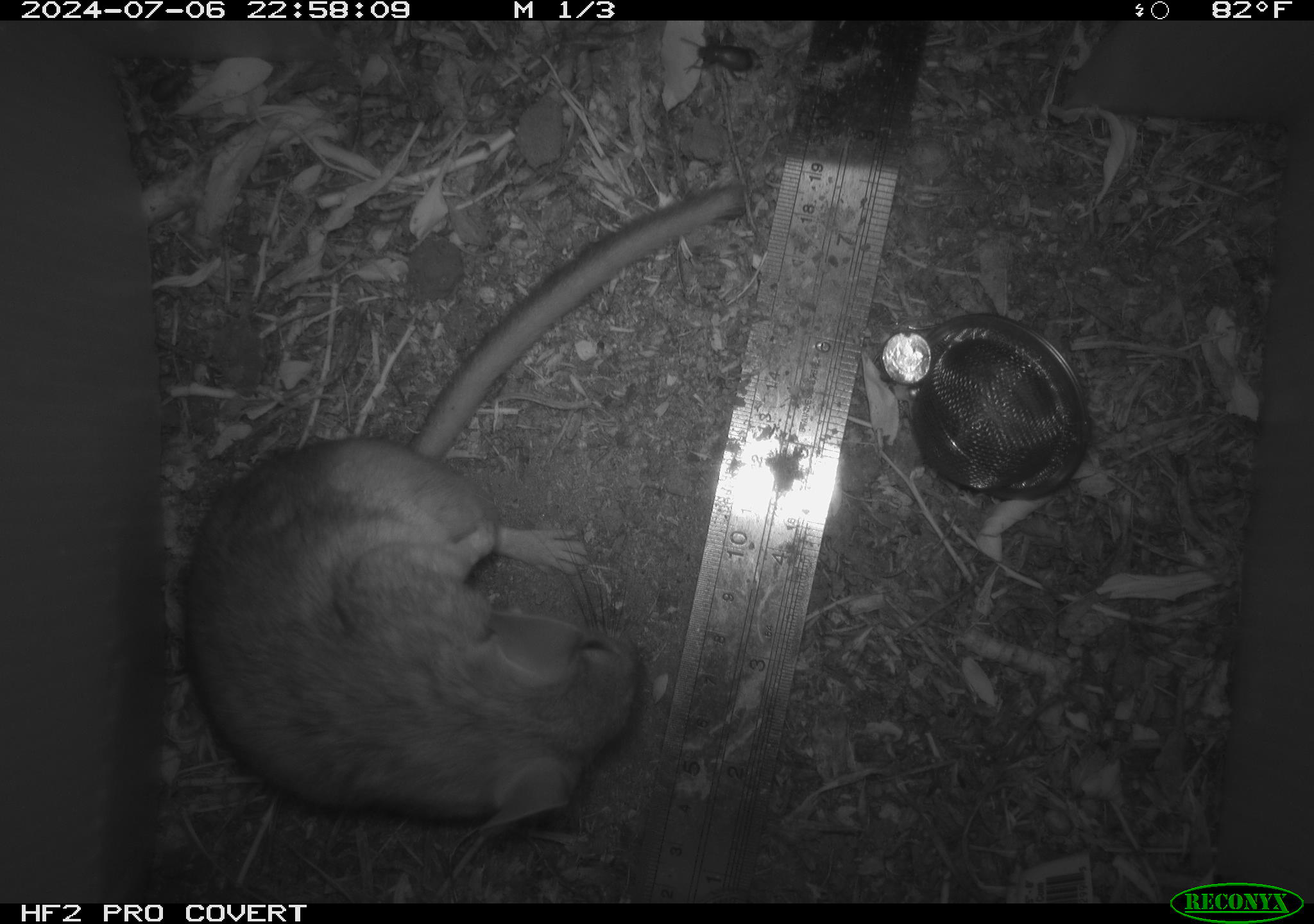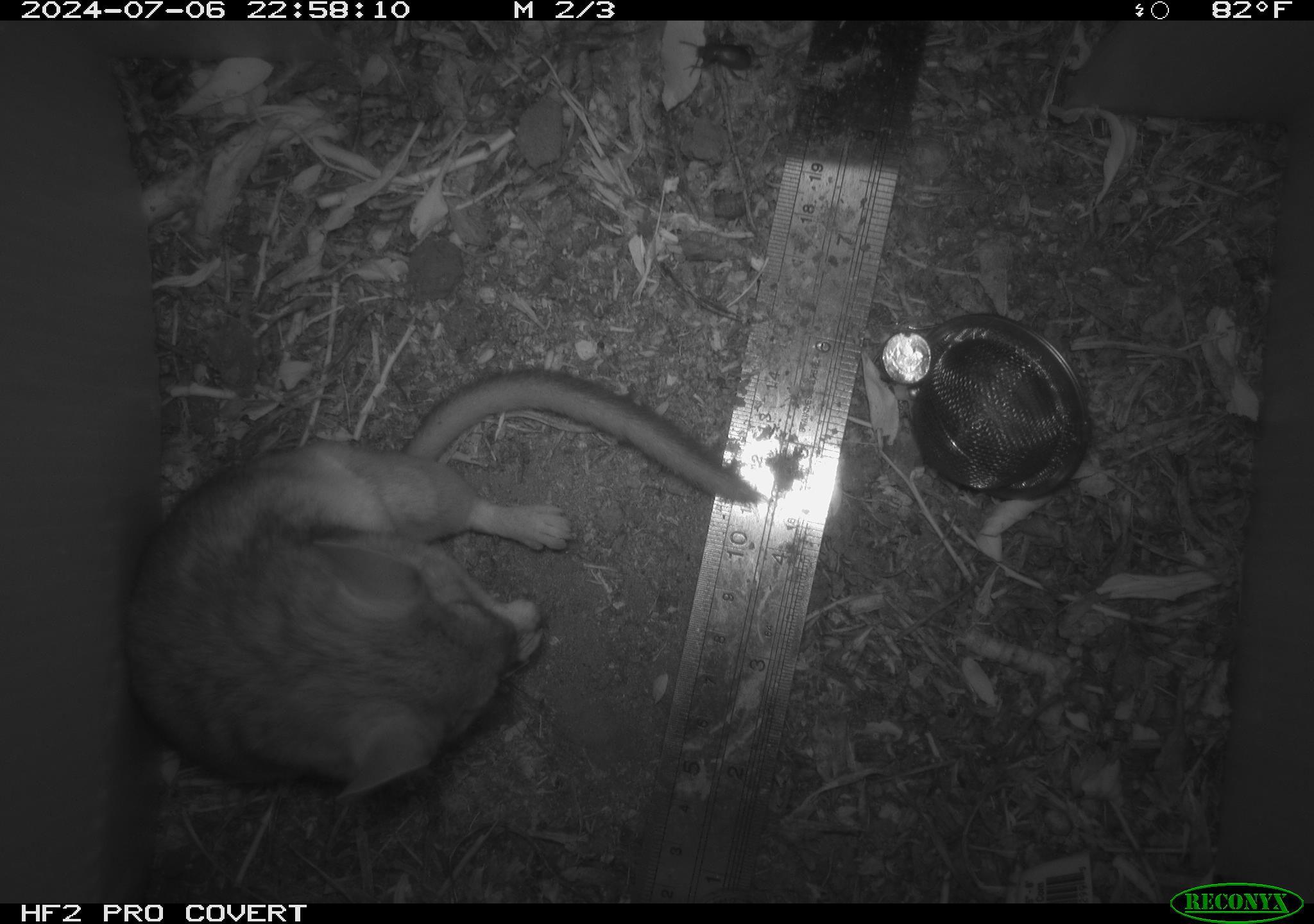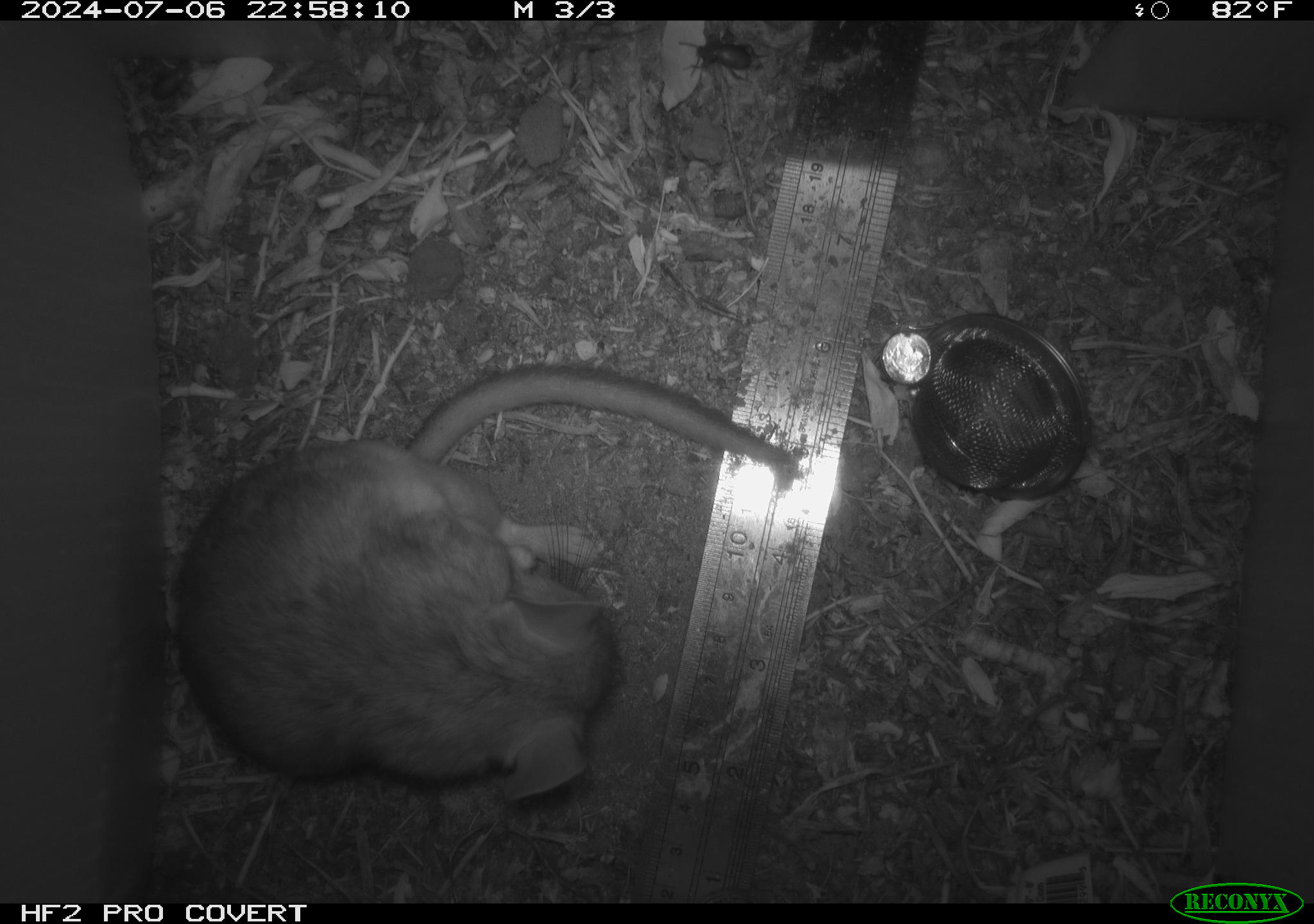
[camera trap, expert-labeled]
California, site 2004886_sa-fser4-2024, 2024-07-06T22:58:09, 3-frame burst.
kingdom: Animalia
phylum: Chordata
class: Mammalia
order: Rodentia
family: Sciuridae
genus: Neotamias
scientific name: Neotamias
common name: western chipmunks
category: neotamias species